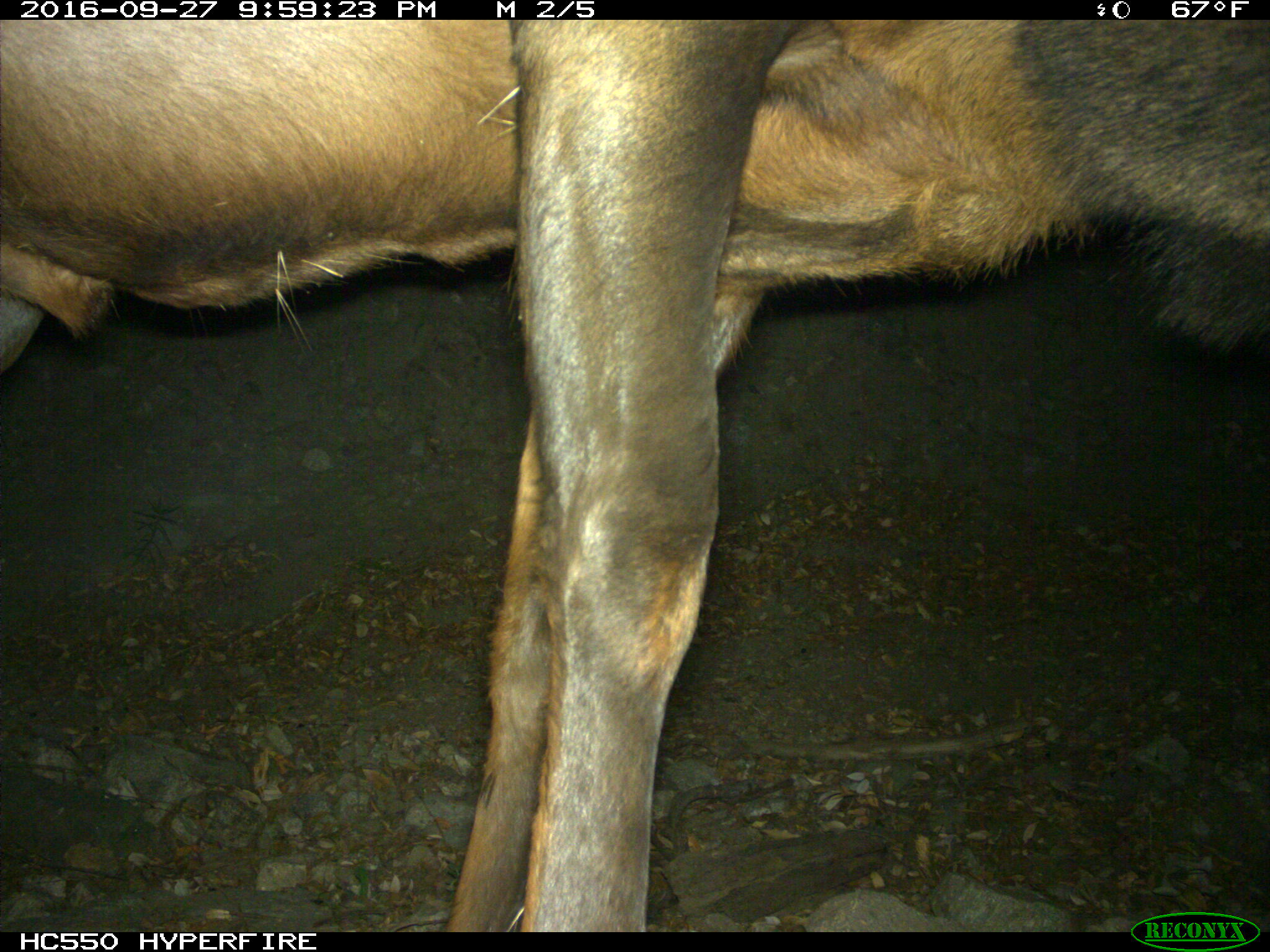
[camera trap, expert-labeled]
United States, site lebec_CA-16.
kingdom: Animalia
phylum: Chordata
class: Mammalia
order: Artiodactyla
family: Cervidae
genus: Cervus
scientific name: Cervus canadensis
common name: elk